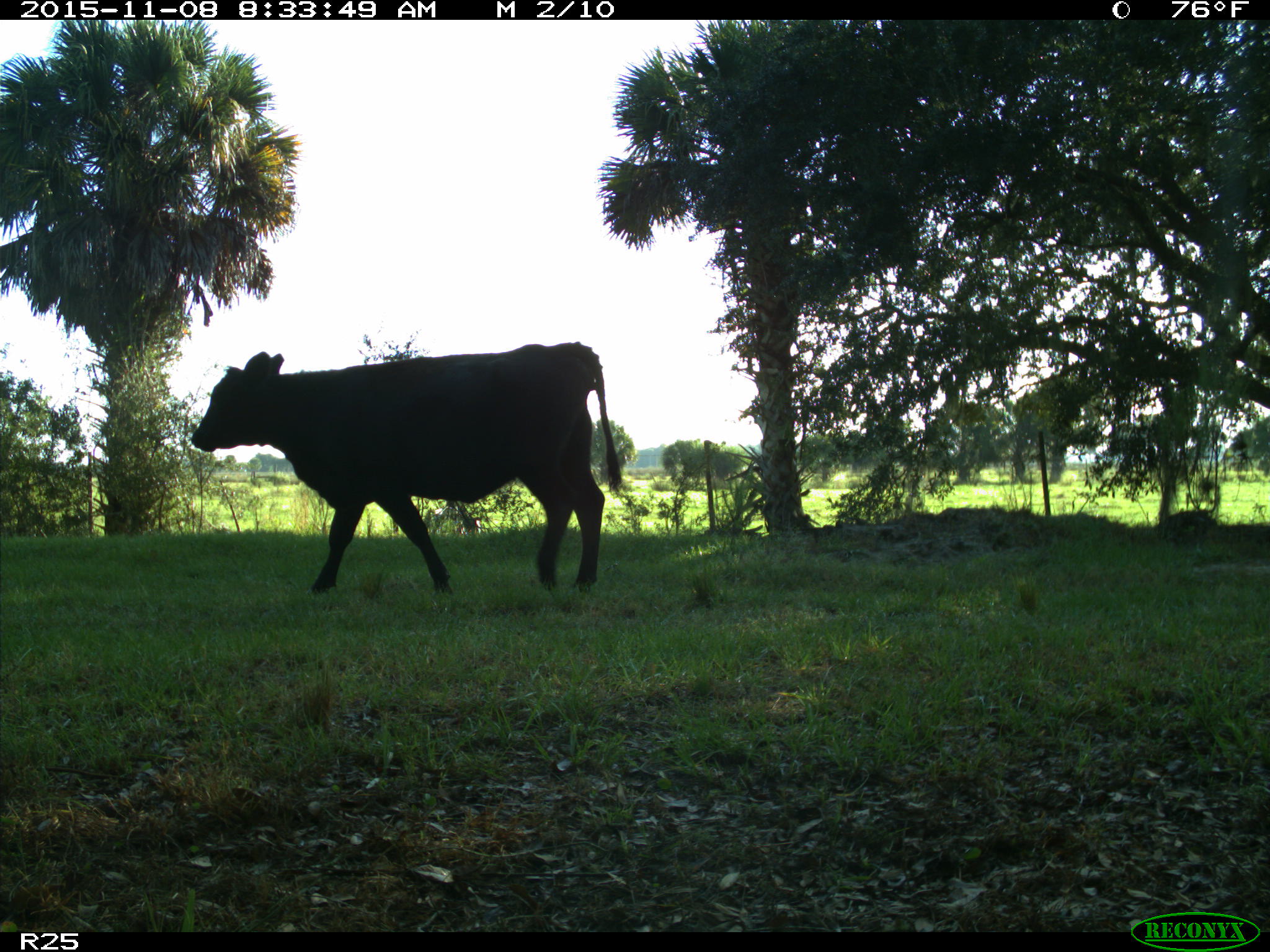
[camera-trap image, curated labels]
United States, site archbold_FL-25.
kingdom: Animalia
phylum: Chordata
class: Mammalia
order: Artiodactyla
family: Bovidae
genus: Bos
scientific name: Bos taurus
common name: domestic cow